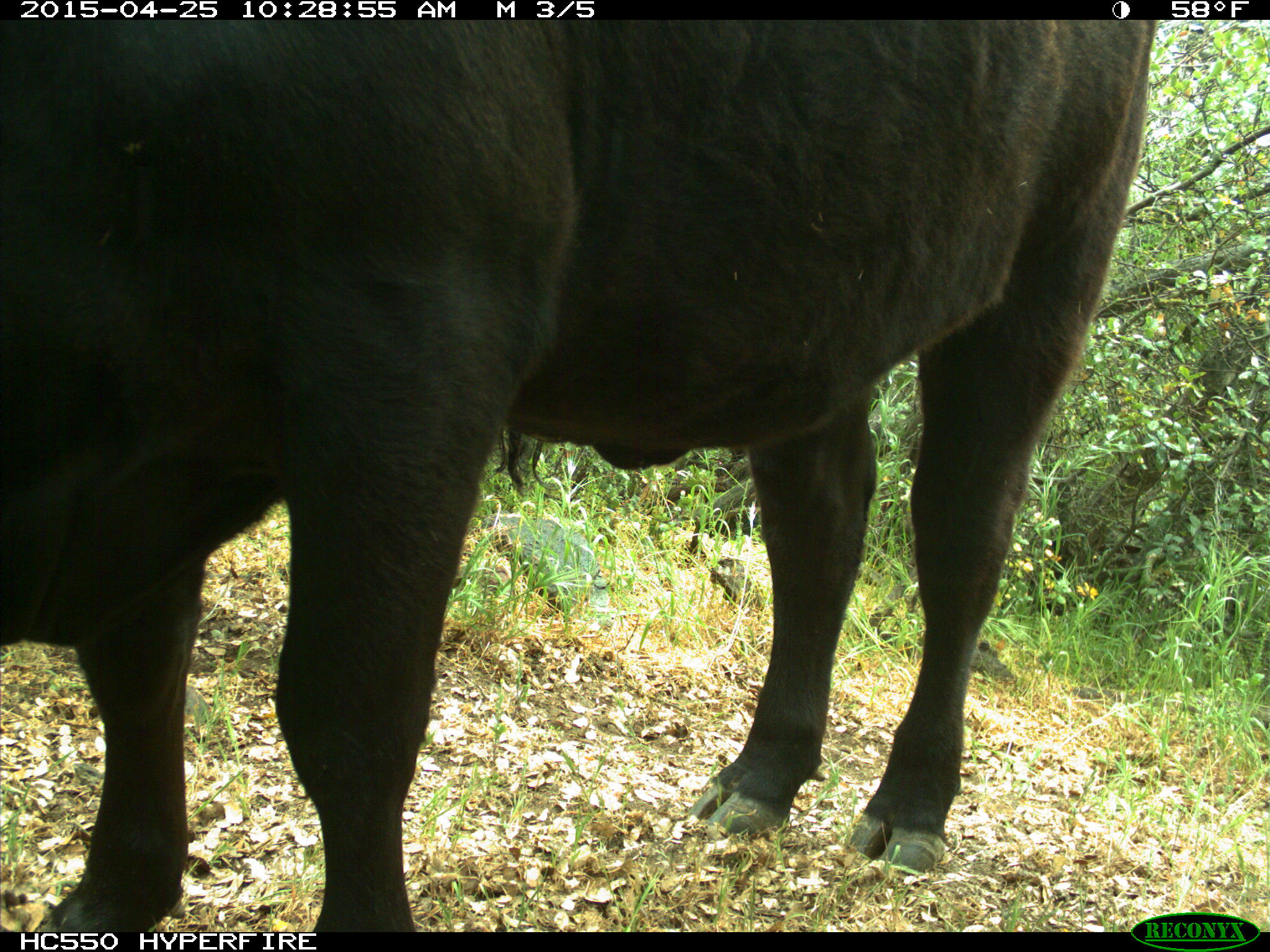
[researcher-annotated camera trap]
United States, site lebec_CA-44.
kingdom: Animalia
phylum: Chordata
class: Mammalia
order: Artiodactyla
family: Suidae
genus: Sus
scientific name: Sus scrofa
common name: wild boar